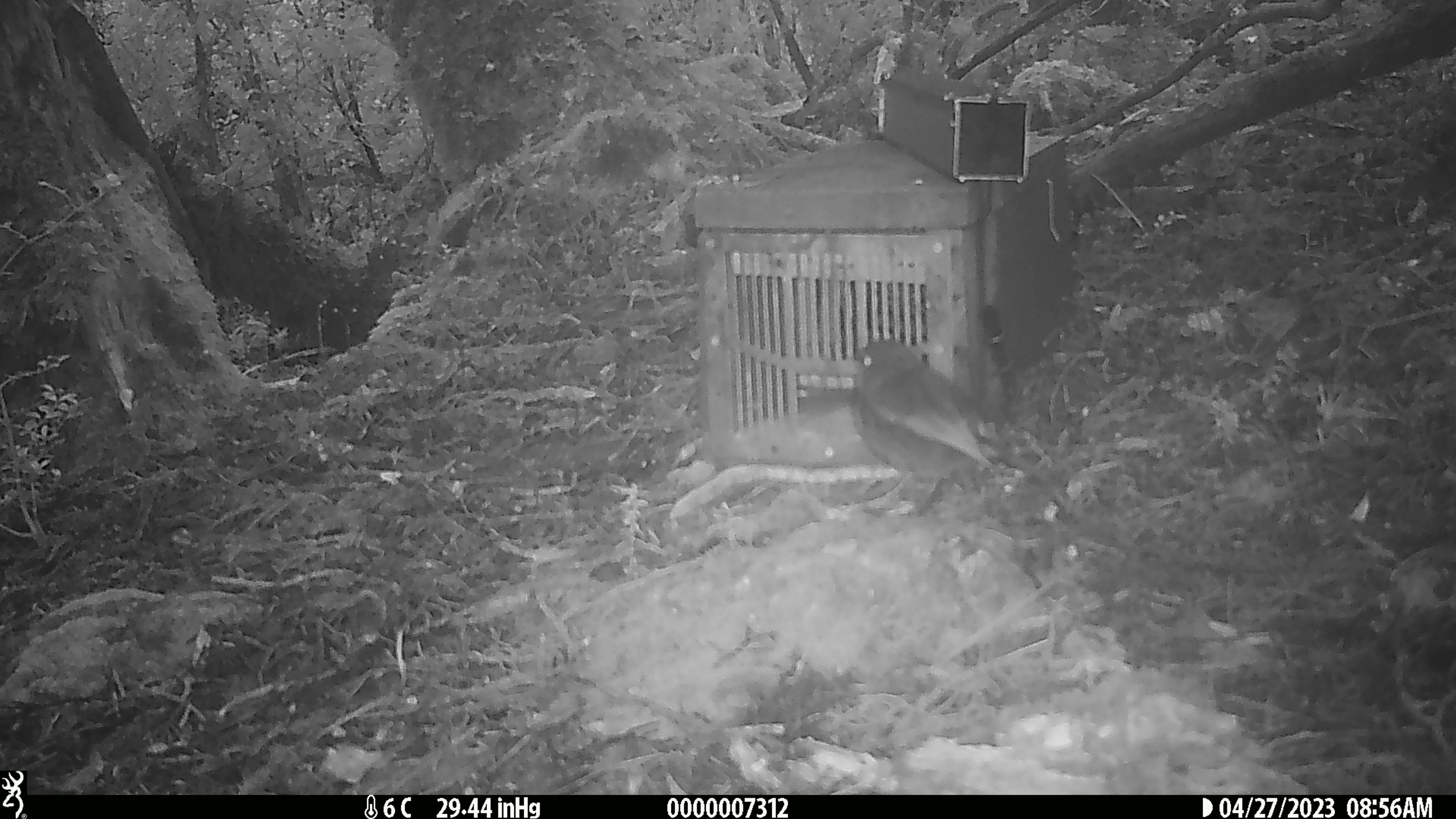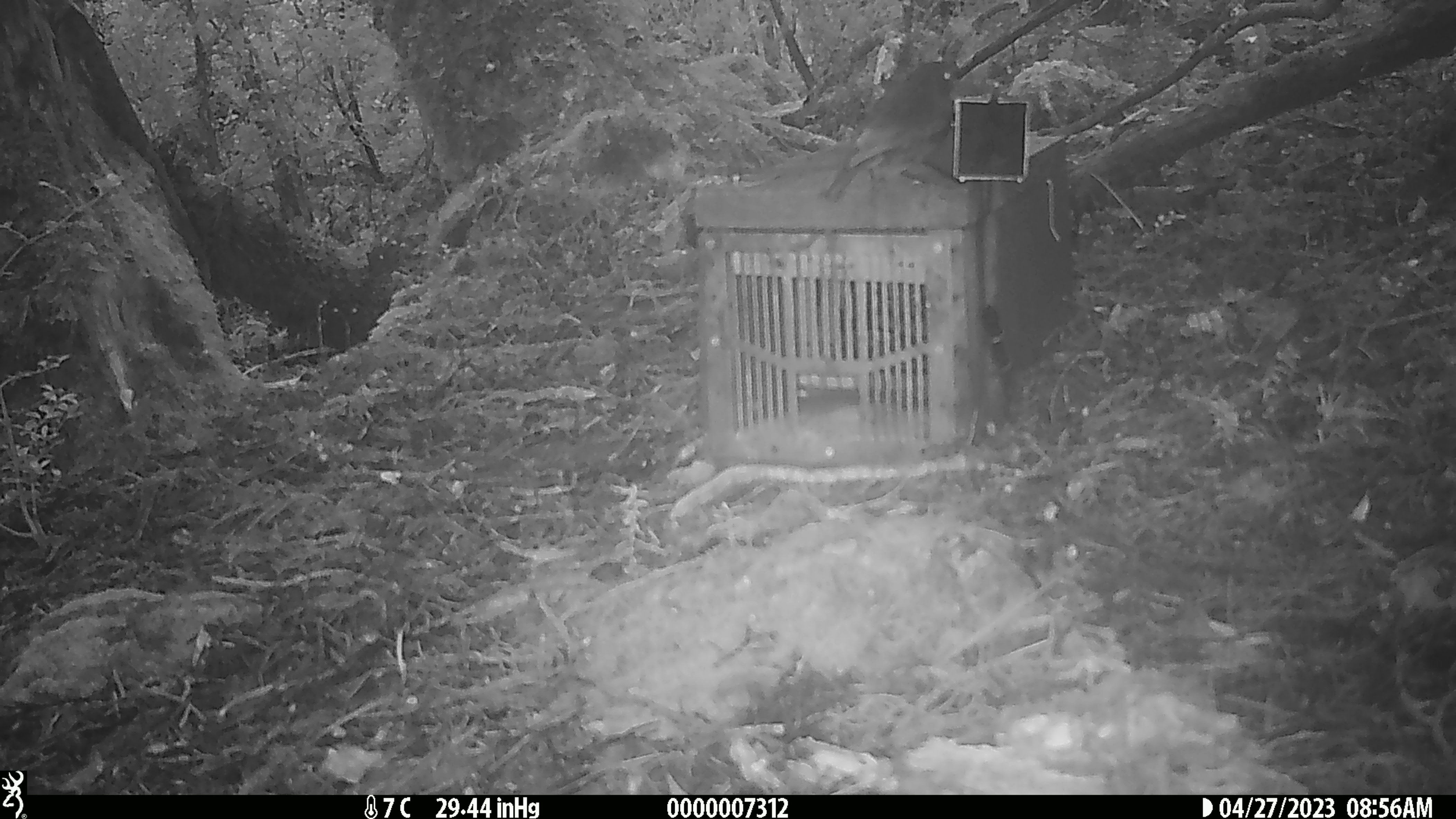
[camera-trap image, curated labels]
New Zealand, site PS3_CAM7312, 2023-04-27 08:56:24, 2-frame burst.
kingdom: Animalia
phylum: Chordata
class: Aves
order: Passeriformes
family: Petroicidae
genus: Petroica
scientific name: Petroica australis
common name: new zealand robin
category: robin